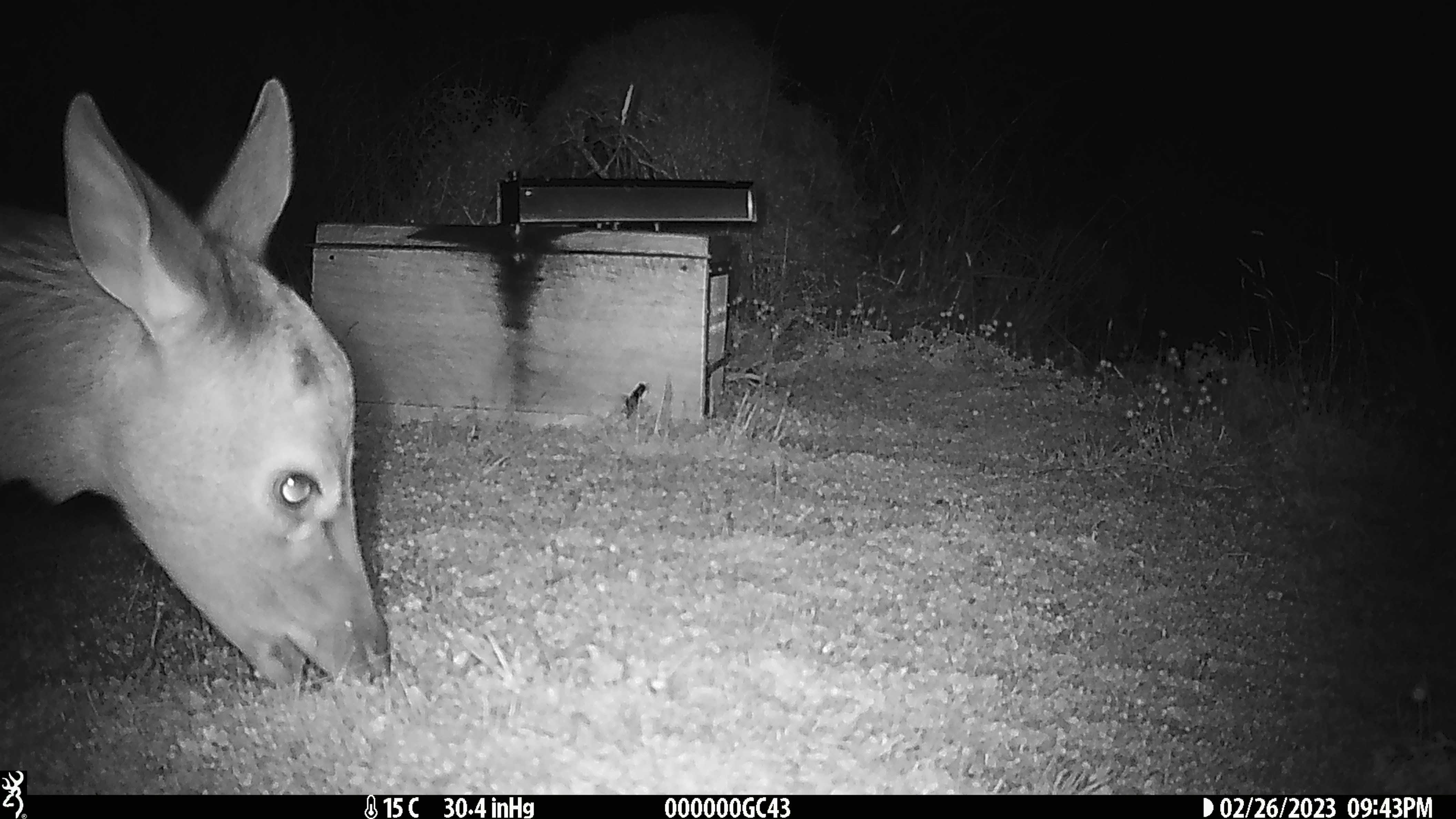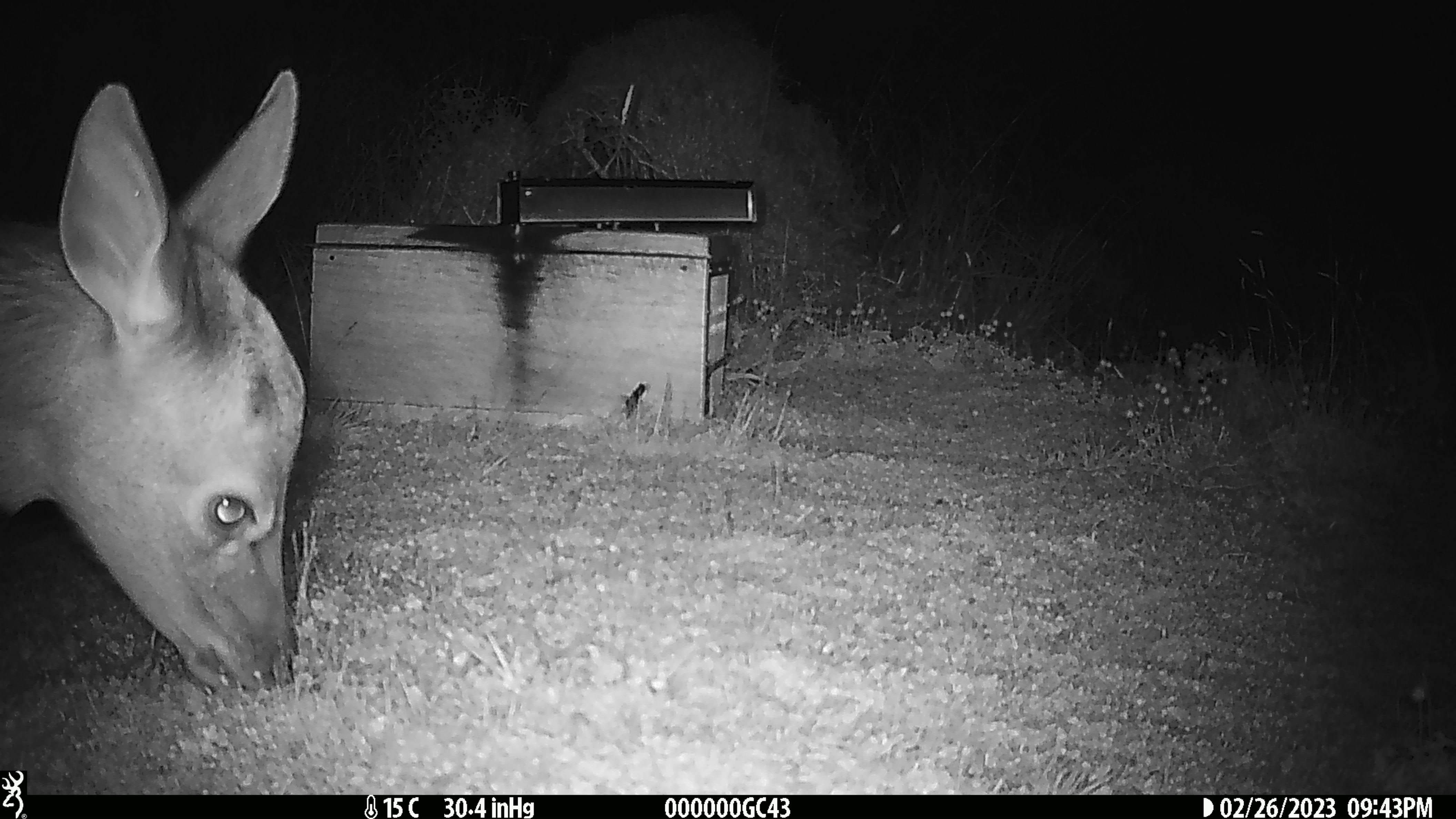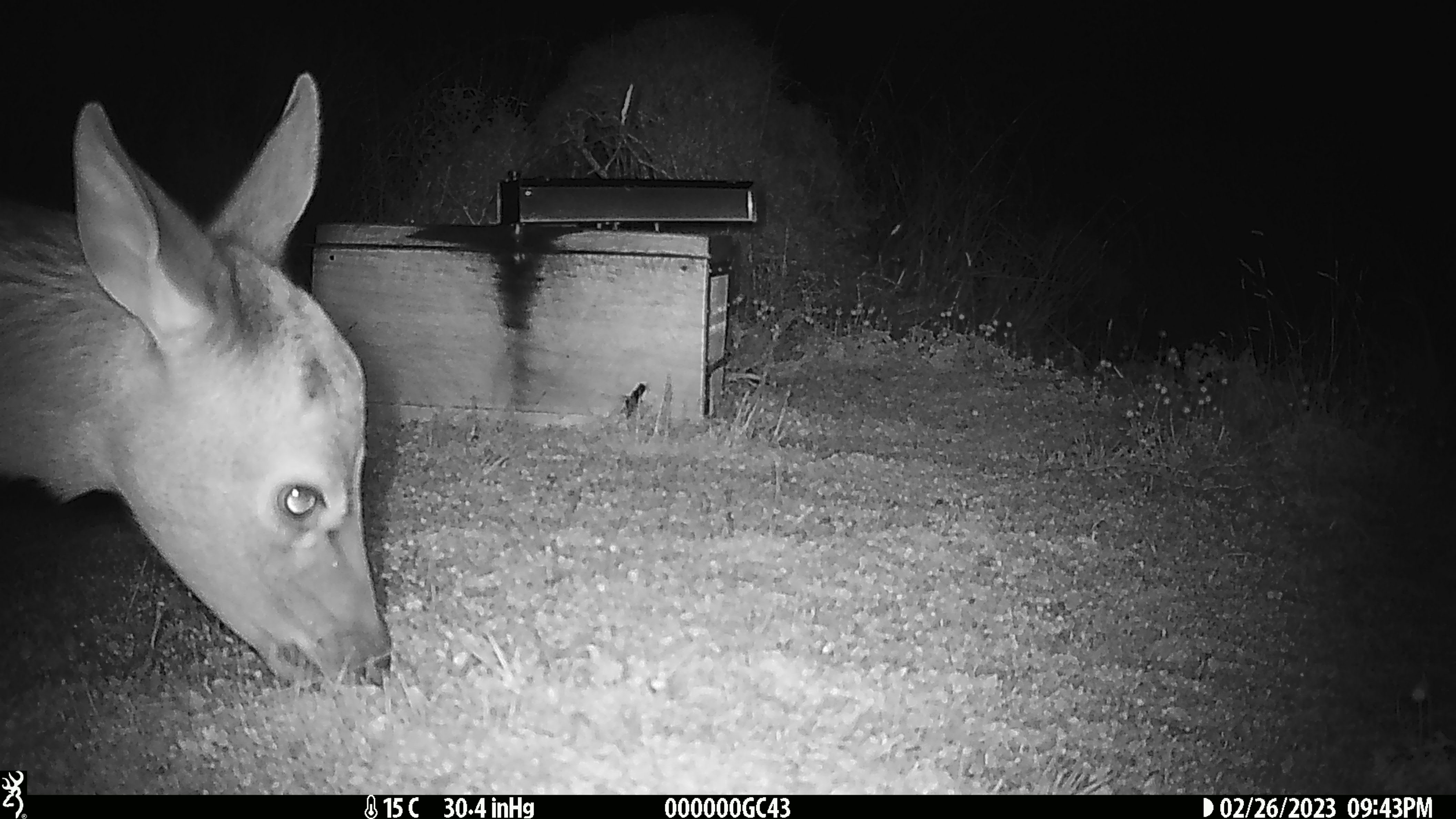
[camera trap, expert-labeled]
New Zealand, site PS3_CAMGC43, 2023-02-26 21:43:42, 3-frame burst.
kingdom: Animalia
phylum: Chordata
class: Mammalia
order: Artiodactyla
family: Cervidae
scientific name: Cervidae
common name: deer